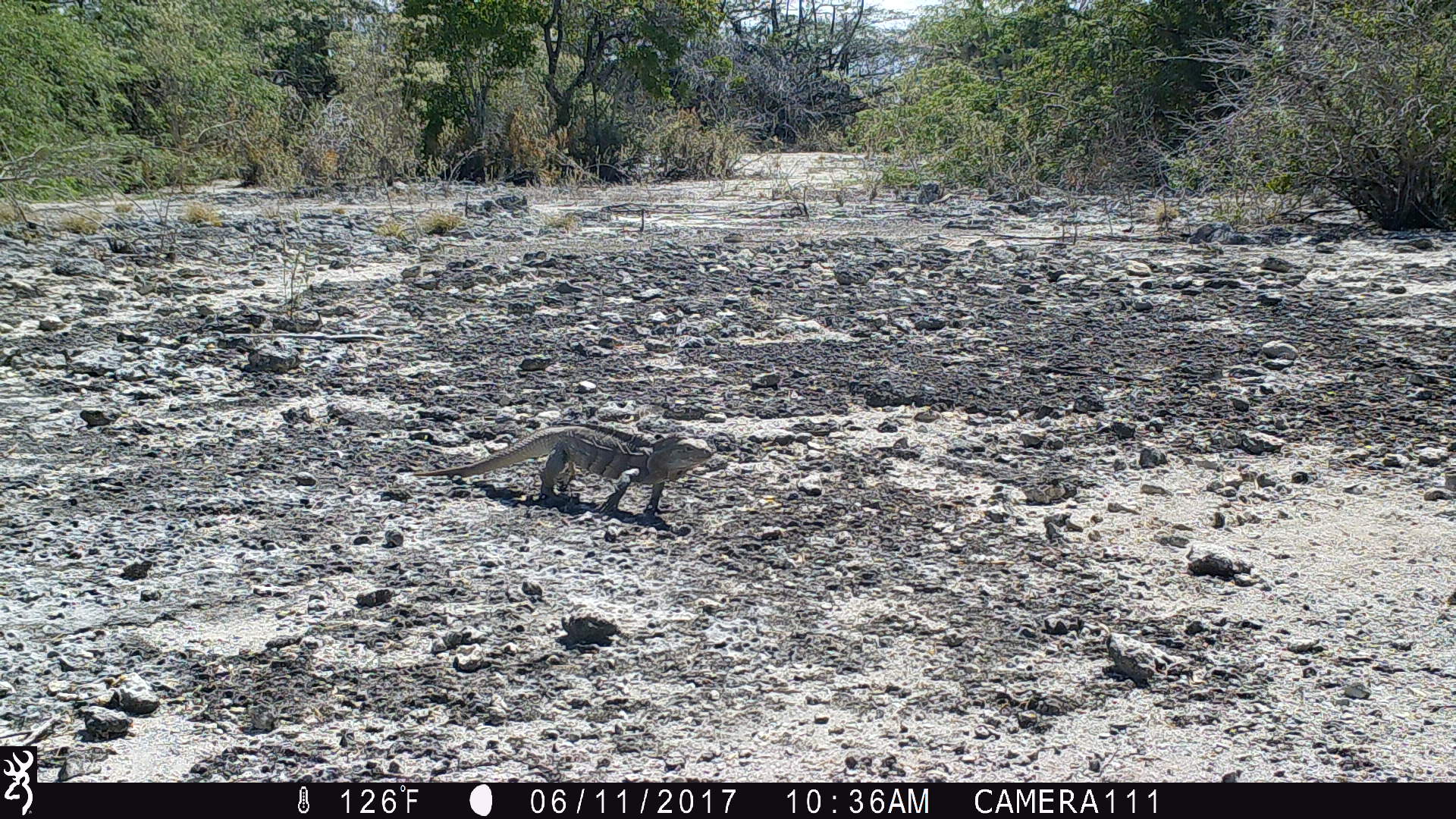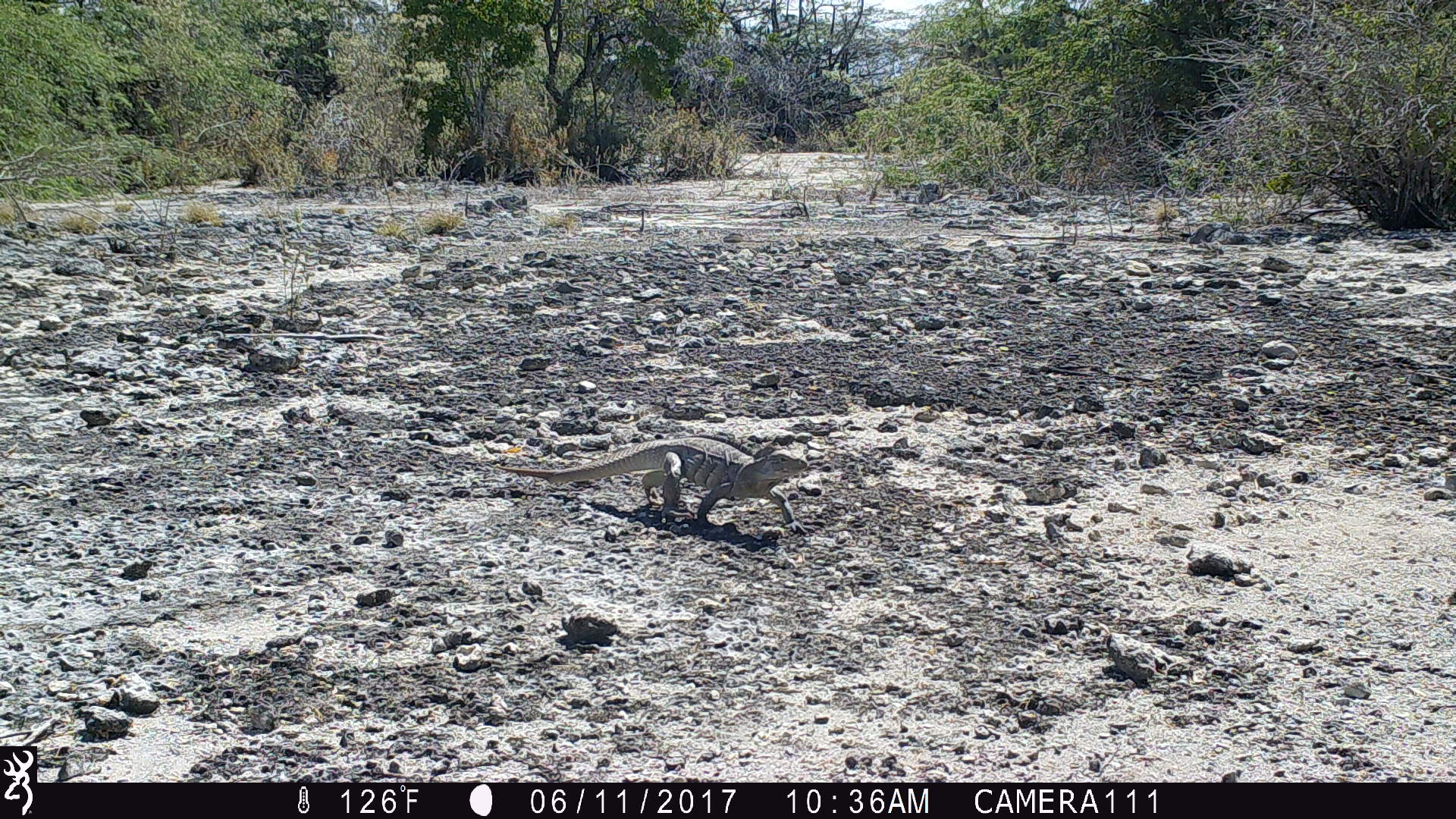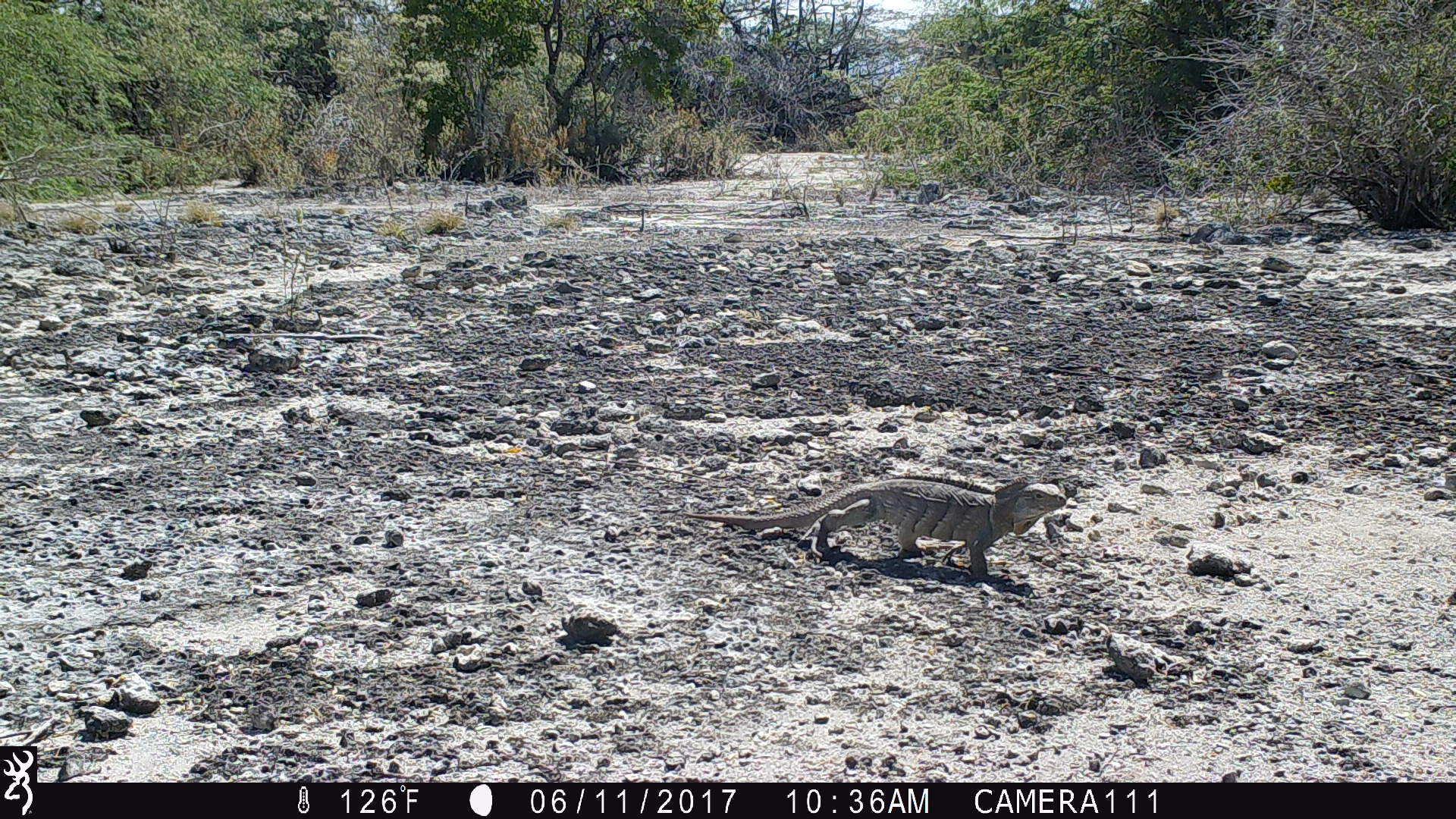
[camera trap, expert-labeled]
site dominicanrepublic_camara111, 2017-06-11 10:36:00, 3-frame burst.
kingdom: Animalia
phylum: Chordata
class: Reptilia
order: Squamata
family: Iguanidae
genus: Iguana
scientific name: Iguana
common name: typical iguanas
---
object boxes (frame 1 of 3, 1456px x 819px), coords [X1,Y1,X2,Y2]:
iguana: [403,426,715,515]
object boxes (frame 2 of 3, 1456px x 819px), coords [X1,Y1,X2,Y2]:
iguana: [492,440,811,530]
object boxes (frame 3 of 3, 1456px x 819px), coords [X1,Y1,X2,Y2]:
iguana: [673,477,1075,585]